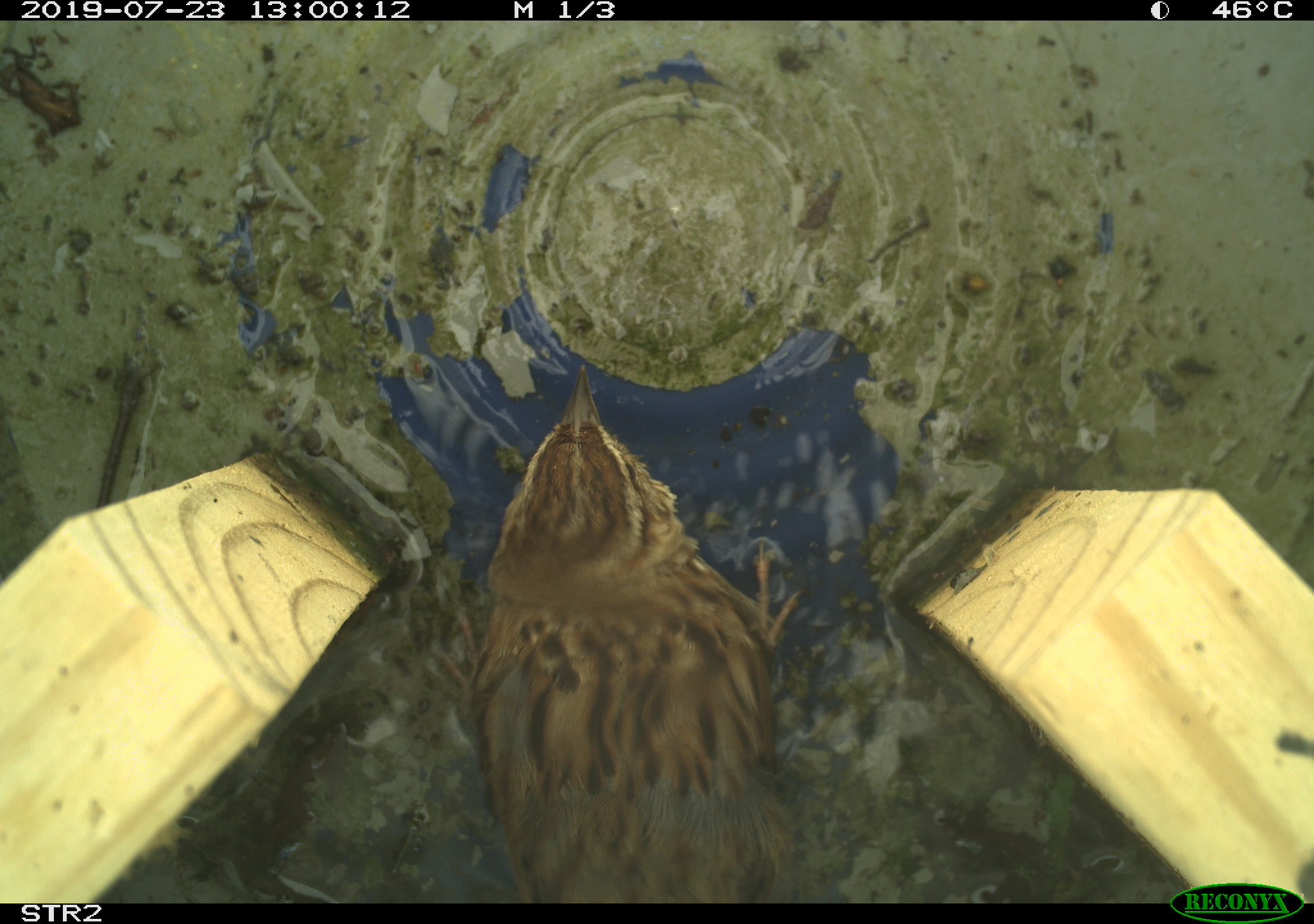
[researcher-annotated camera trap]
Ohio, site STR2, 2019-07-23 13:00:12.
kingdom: Animalia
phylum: Chordata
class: Aves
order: Passeriformes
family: Passerellidae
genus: Melospiza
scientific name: Melospiza melodia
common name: song sparrow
Song sparrow (Melospiza melodia).